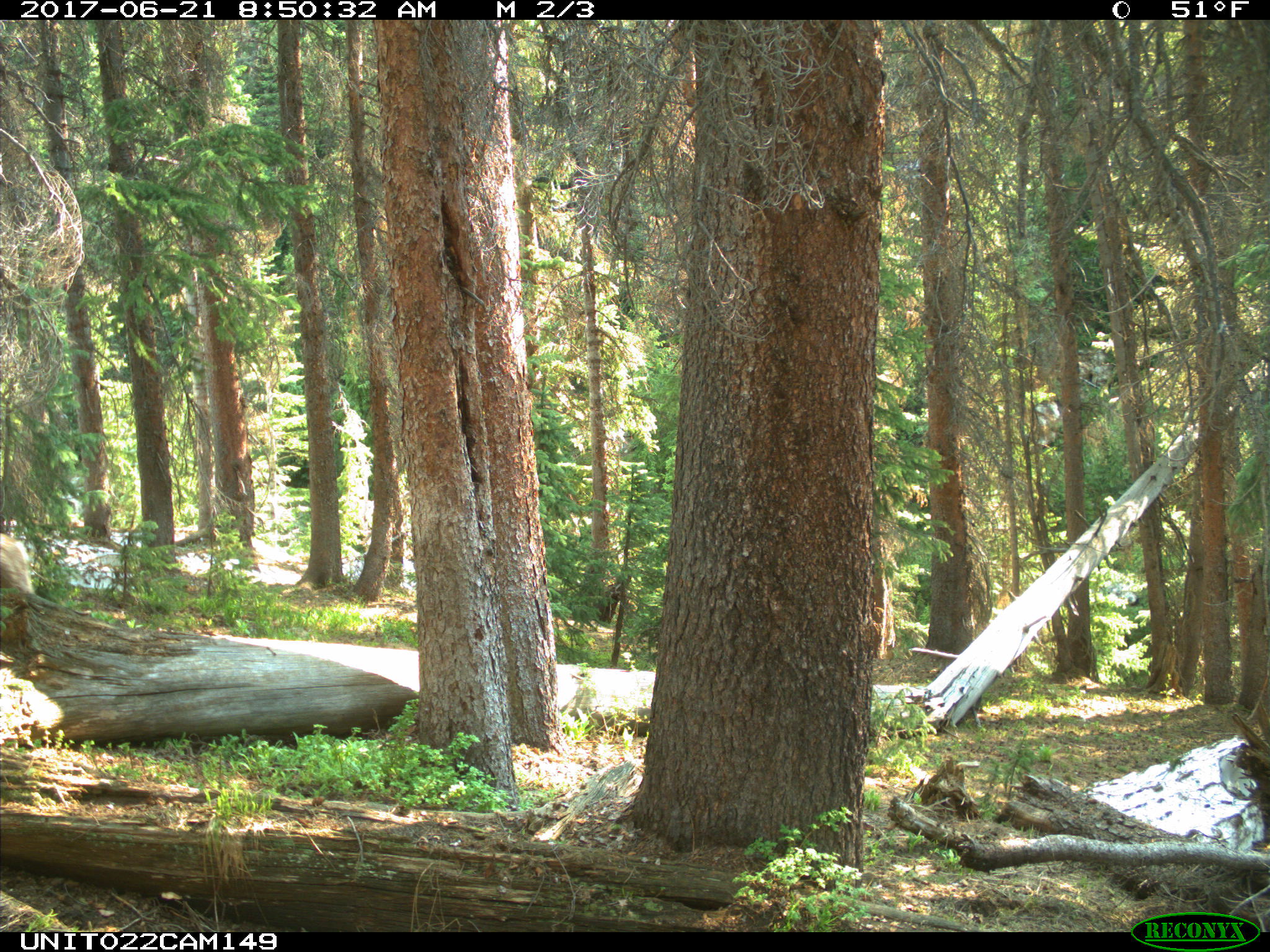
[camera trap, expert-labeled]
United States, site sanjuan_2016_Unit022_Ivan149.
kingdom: Animalia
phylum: Chordata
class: Mammalia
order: Artiodactyla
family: Cervidae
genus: Odocoileus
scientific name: Odocoileus hemionus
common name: mule deer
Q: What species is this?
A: Odocoileus hemionus (mule deer).